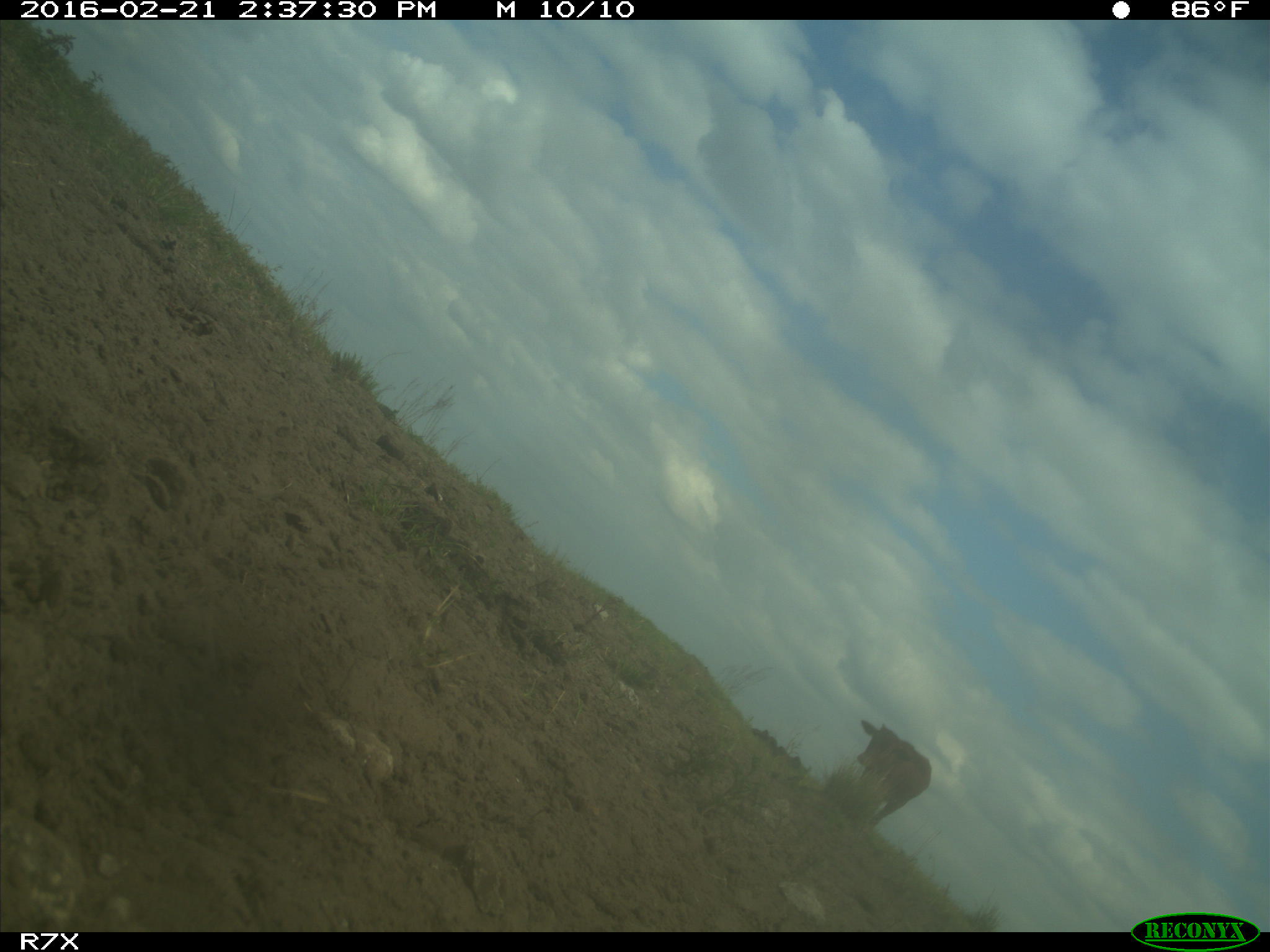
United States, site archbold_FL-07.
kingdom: Animalia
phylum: Chordata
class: Mammalia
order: Artiodactyla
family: Bovidae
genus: Bos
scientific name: Bos taurus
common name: domestic cow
Bos taurus (domestic cow).